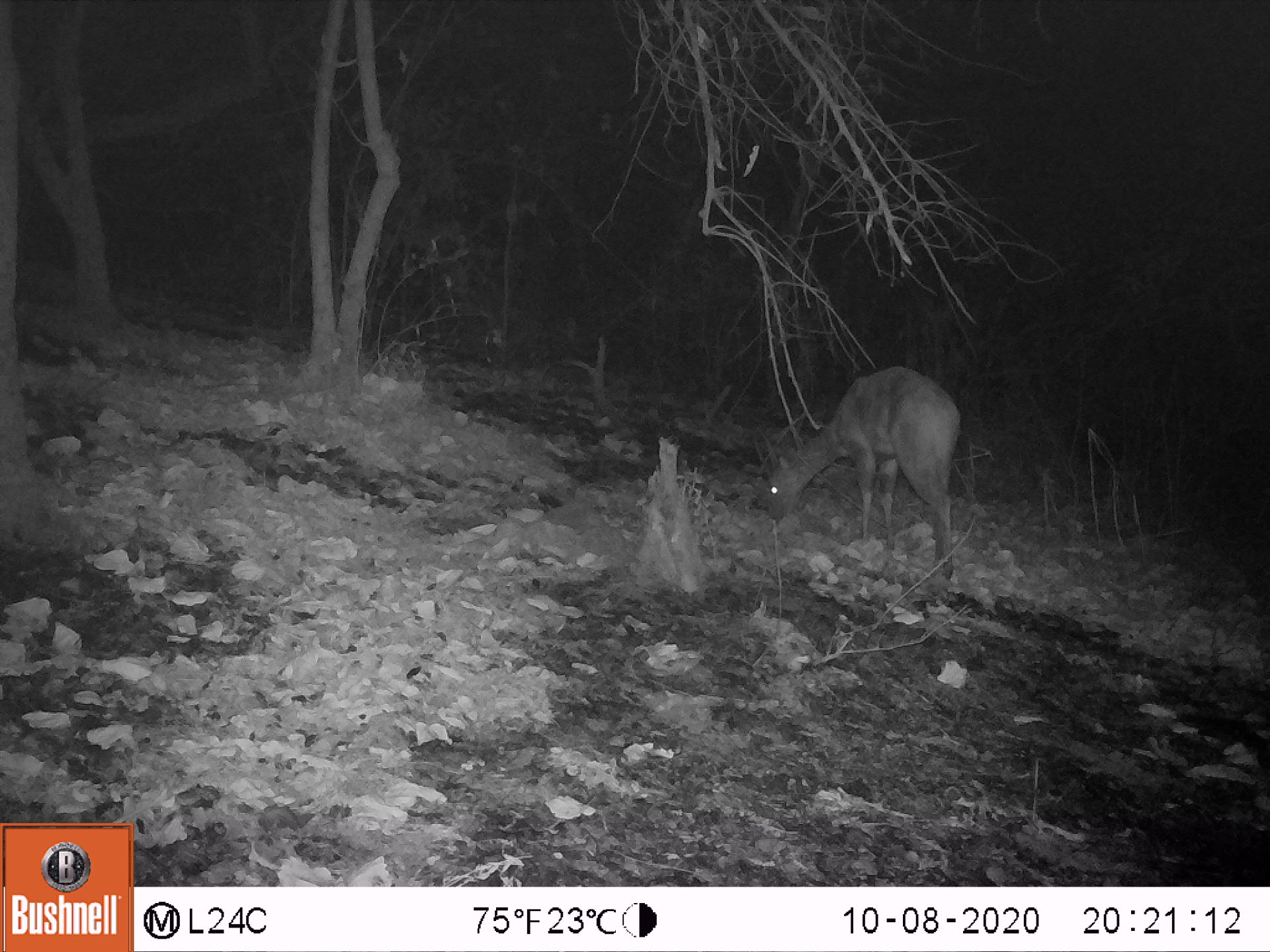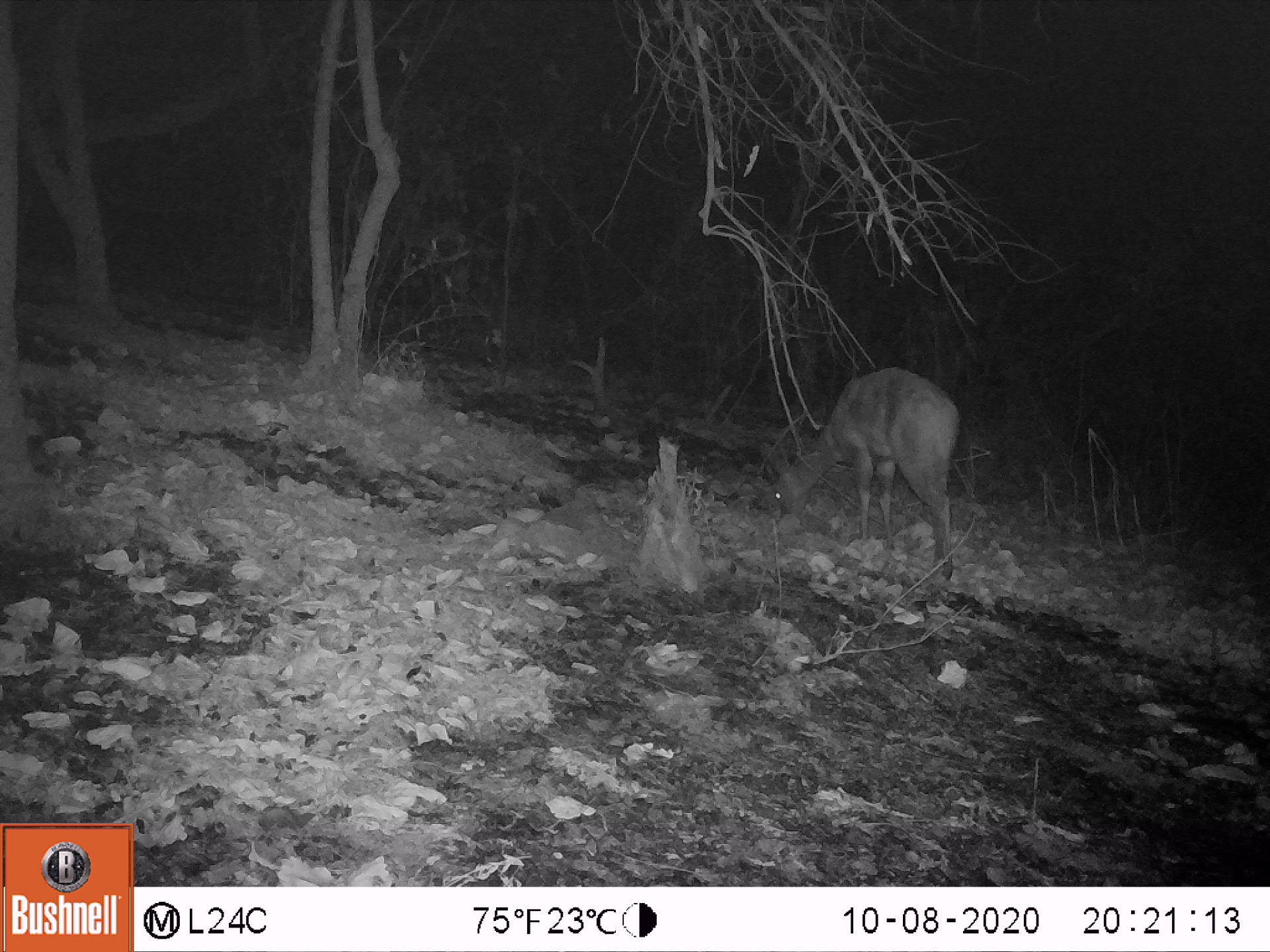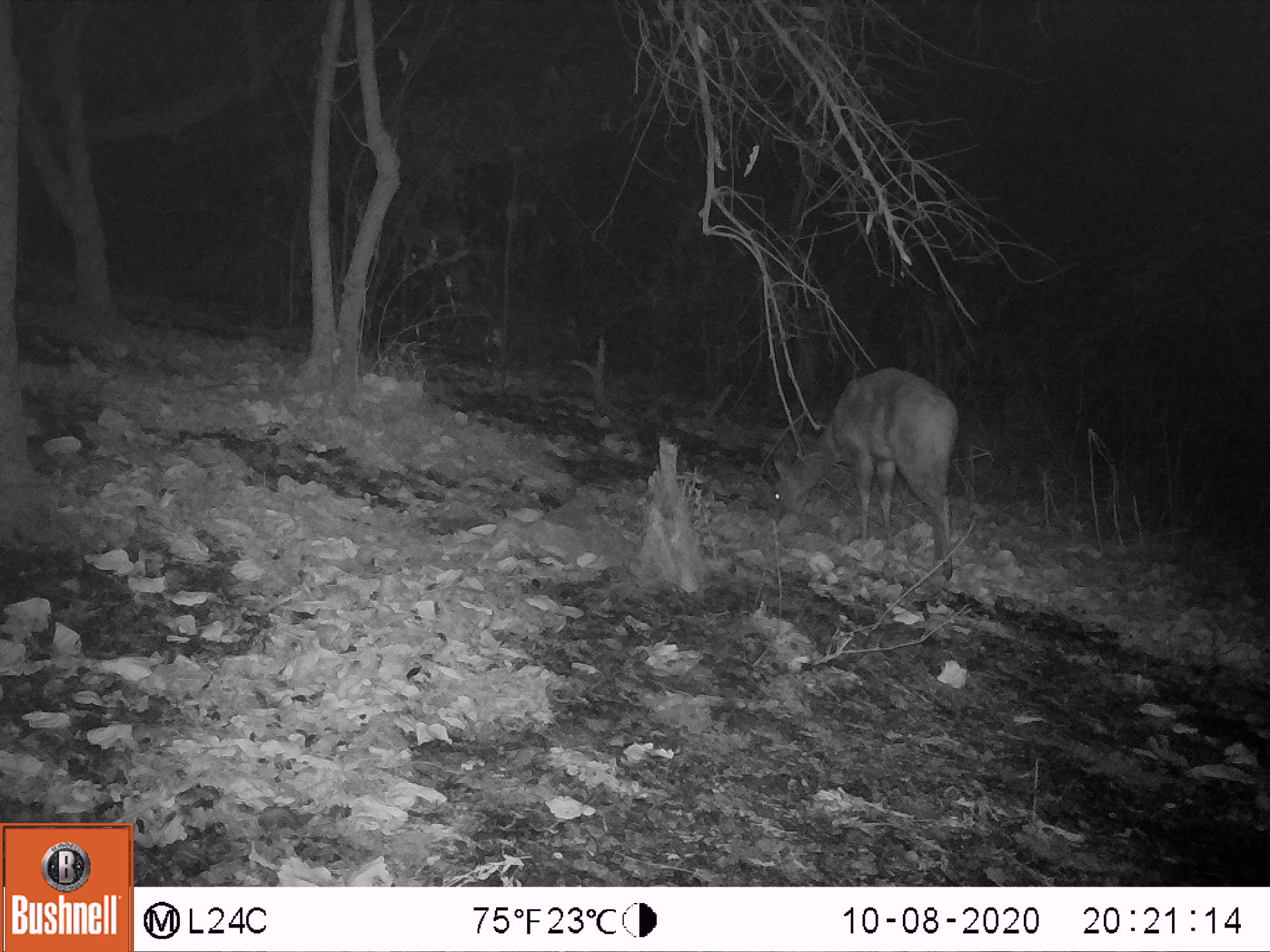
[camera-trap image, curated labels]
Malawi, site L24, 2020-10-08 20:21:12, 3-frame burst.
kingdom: Animalia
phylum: Chordata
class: Mammalia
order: Artiodactyla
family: Bovidae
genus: Tragelaphus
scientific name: Tragelaphus sylvaticus sylvaticus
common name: cape bushbuck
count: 1